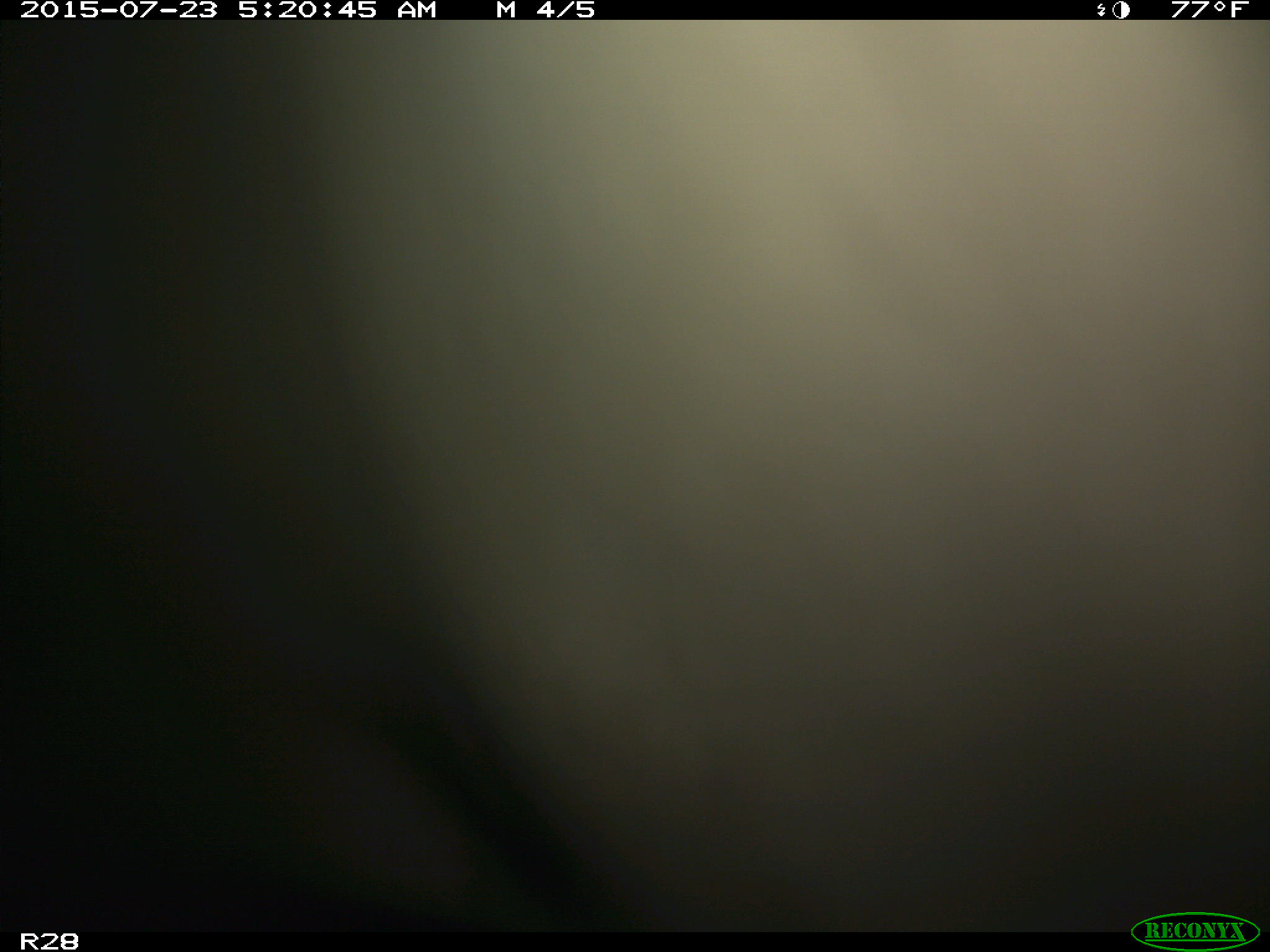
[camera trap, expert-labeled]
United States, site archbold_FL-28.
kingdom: Animalia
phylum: Chordata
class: Mammalia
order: Artiodactyla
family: Bovidae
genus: Bos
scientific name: Bos taurus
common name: domestic cow